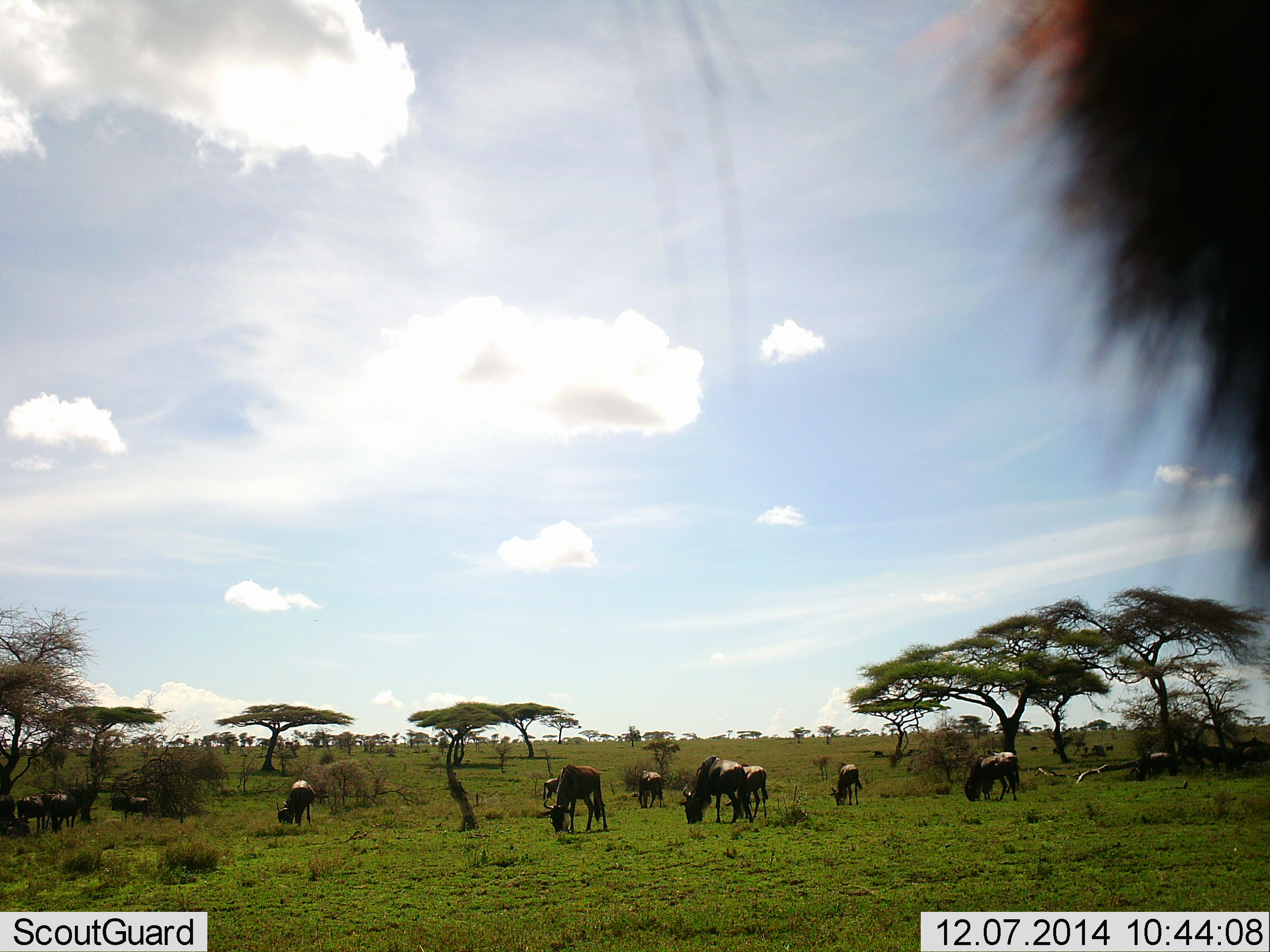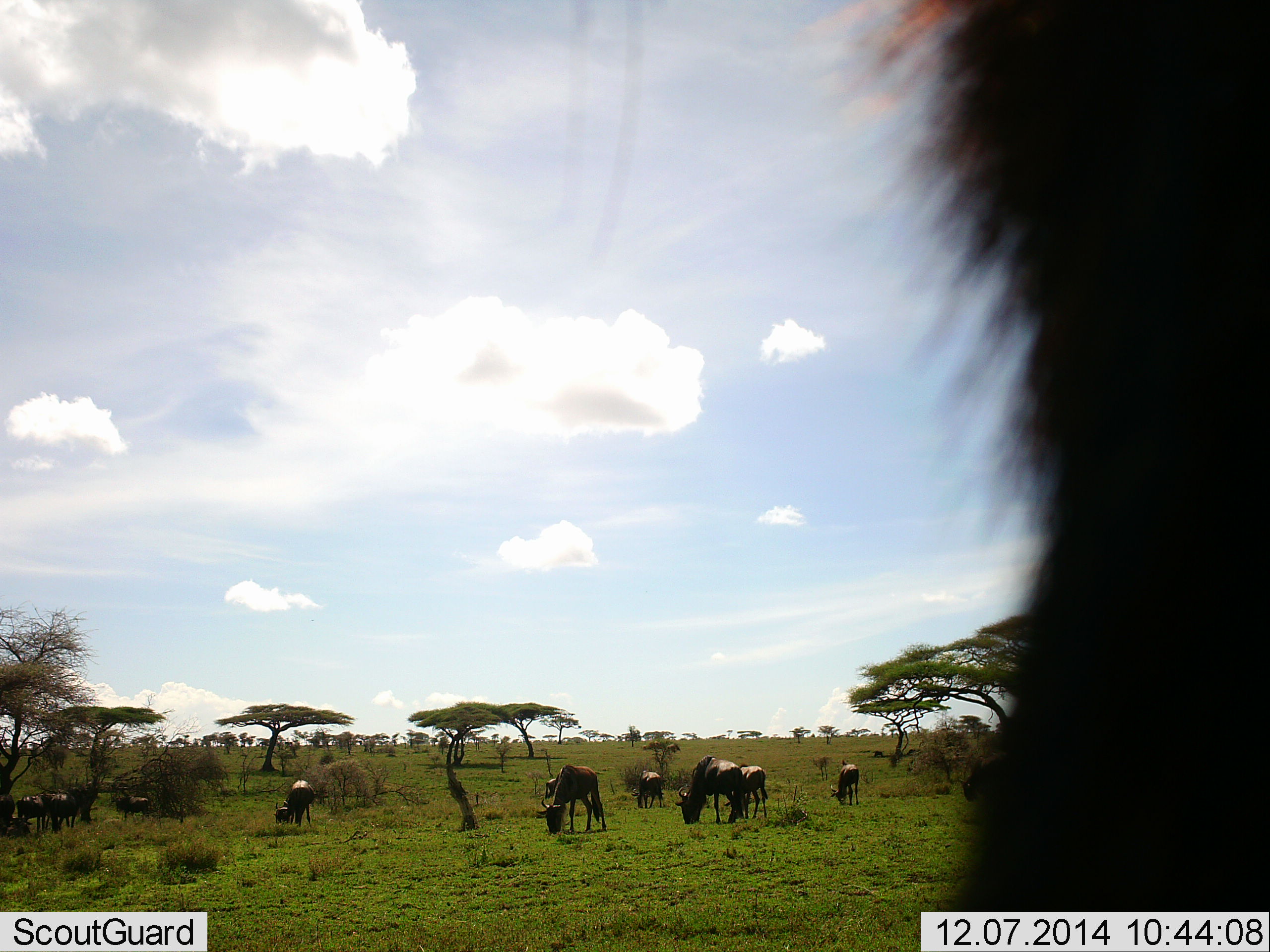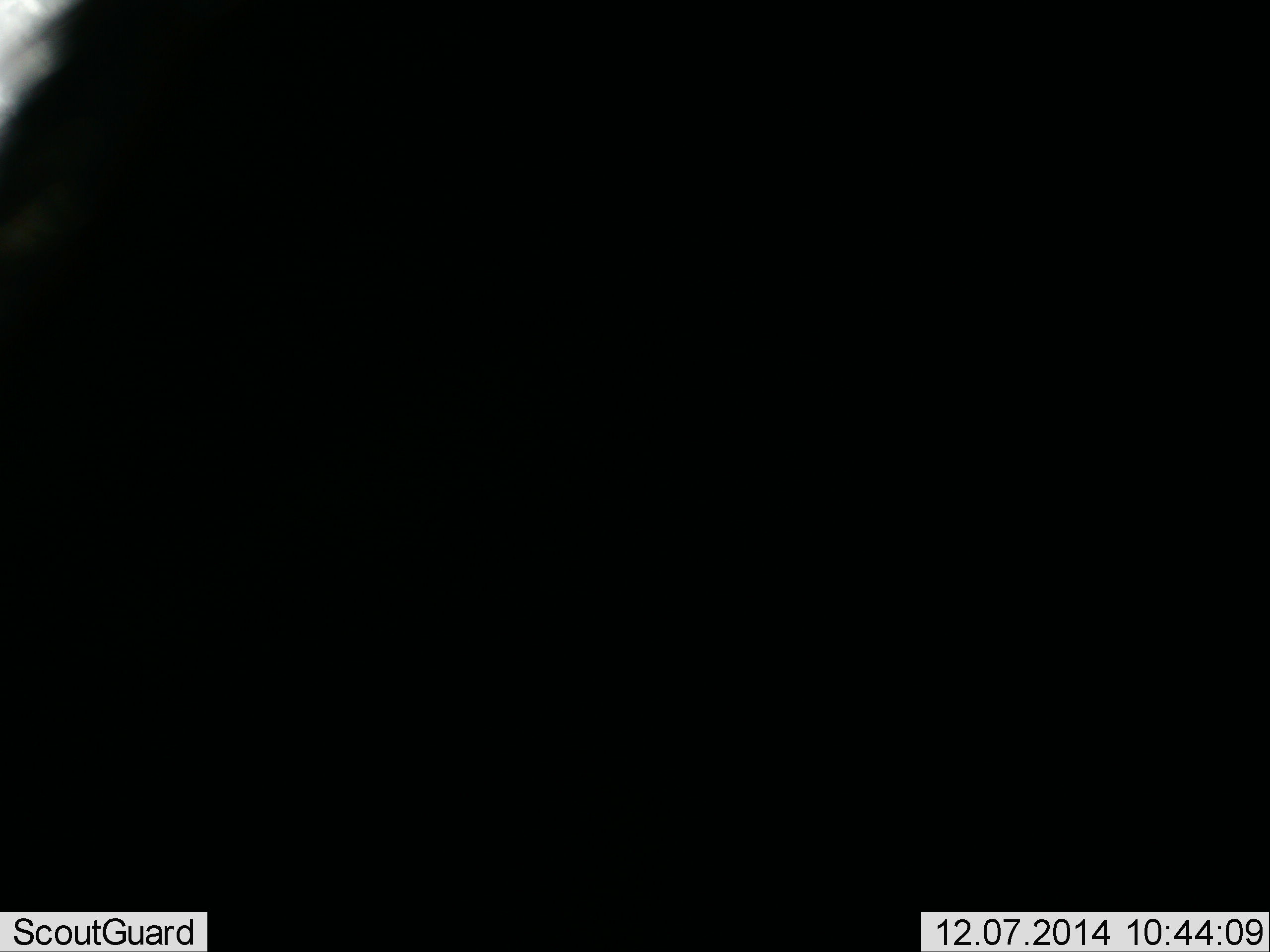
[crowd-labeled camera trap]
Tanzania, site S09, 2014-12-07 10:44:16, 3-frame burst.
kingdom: Animalia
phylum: Chordata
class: Mammalia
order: Artiodactyla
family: Bovidae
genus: Connochaetes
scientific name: Connochaetes taurinus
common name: blue wildebeest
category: wildebeest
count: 11-50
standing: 60%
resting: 10%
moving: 10%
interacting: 0%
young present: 0%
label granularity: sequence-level